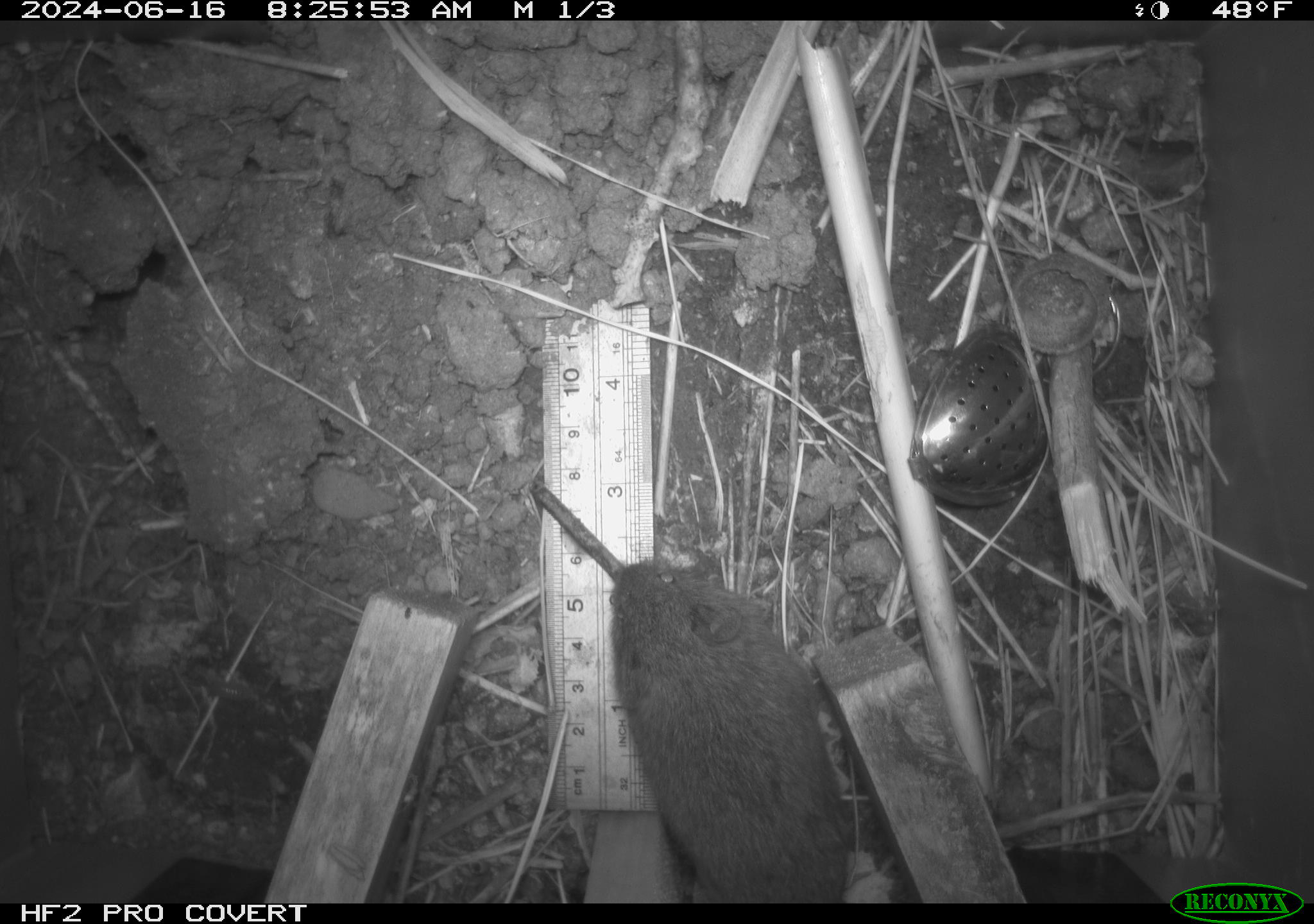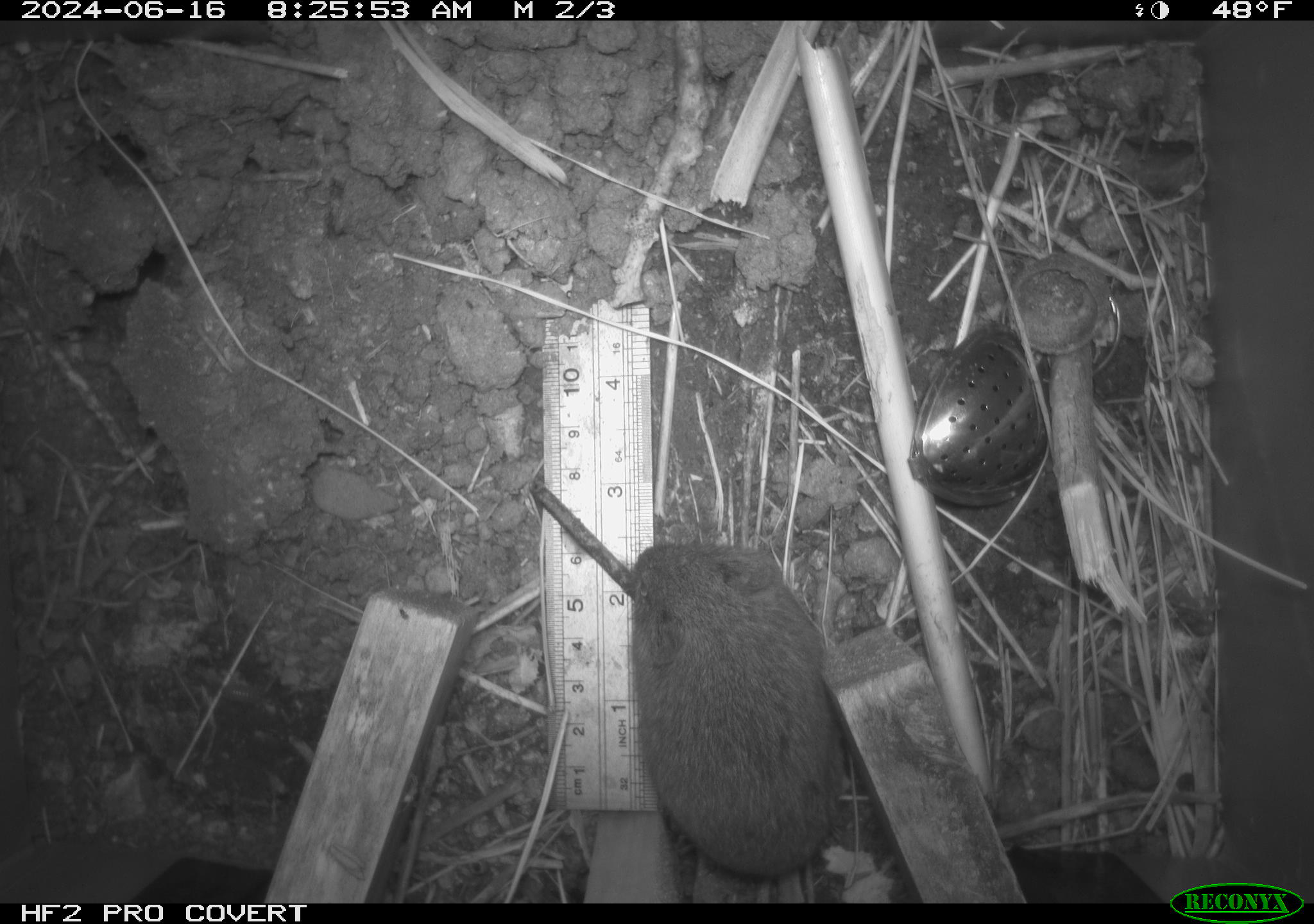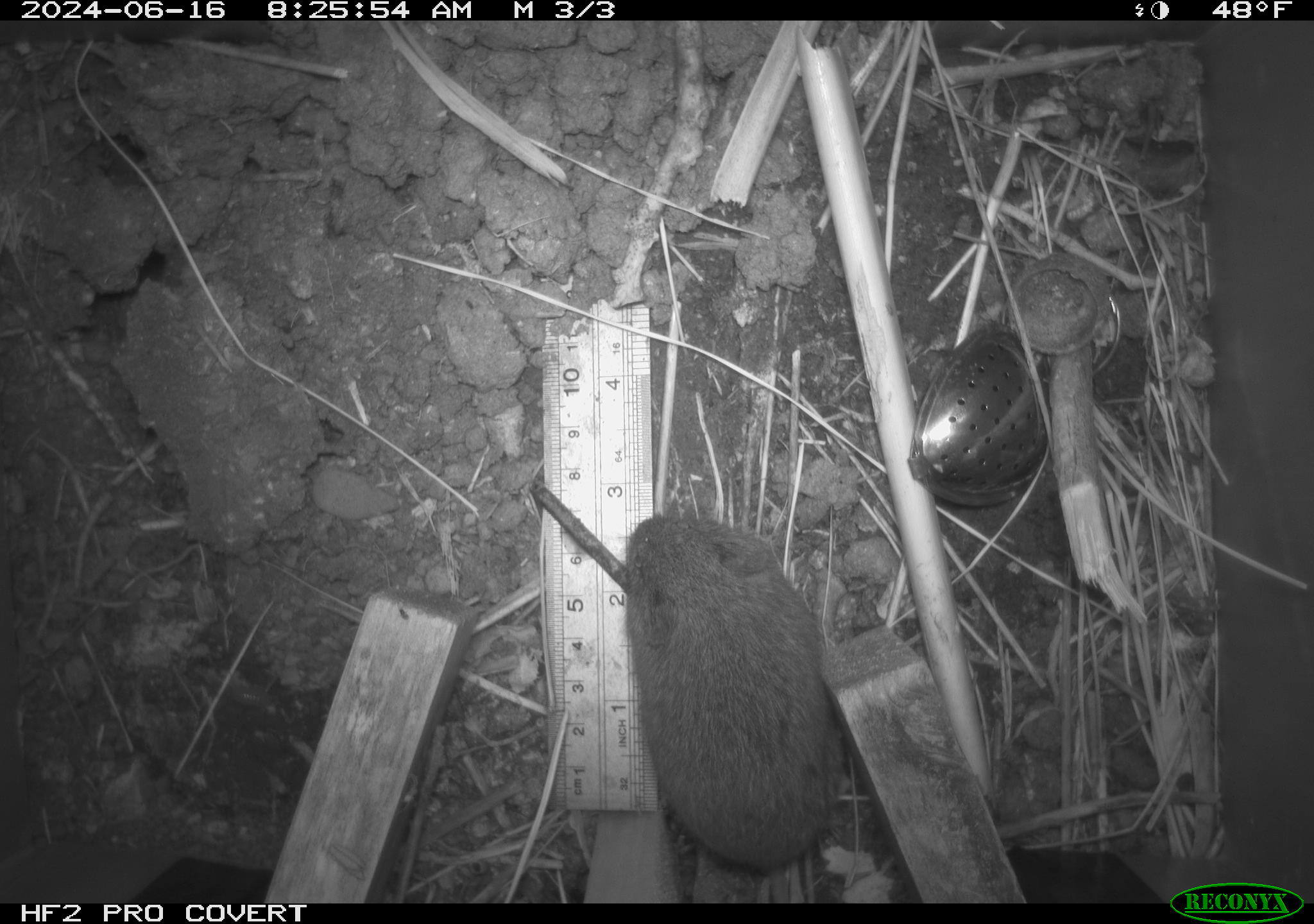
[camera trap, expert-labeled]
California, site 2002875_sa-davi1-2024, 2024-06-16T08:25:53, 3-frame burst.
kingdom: Animalia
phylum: Chordata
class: Mammalia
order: Rodentia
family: Cricetidae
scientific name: Arvicolinae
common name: voles, lemmings, and muskrats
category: arvicolinae subfamily